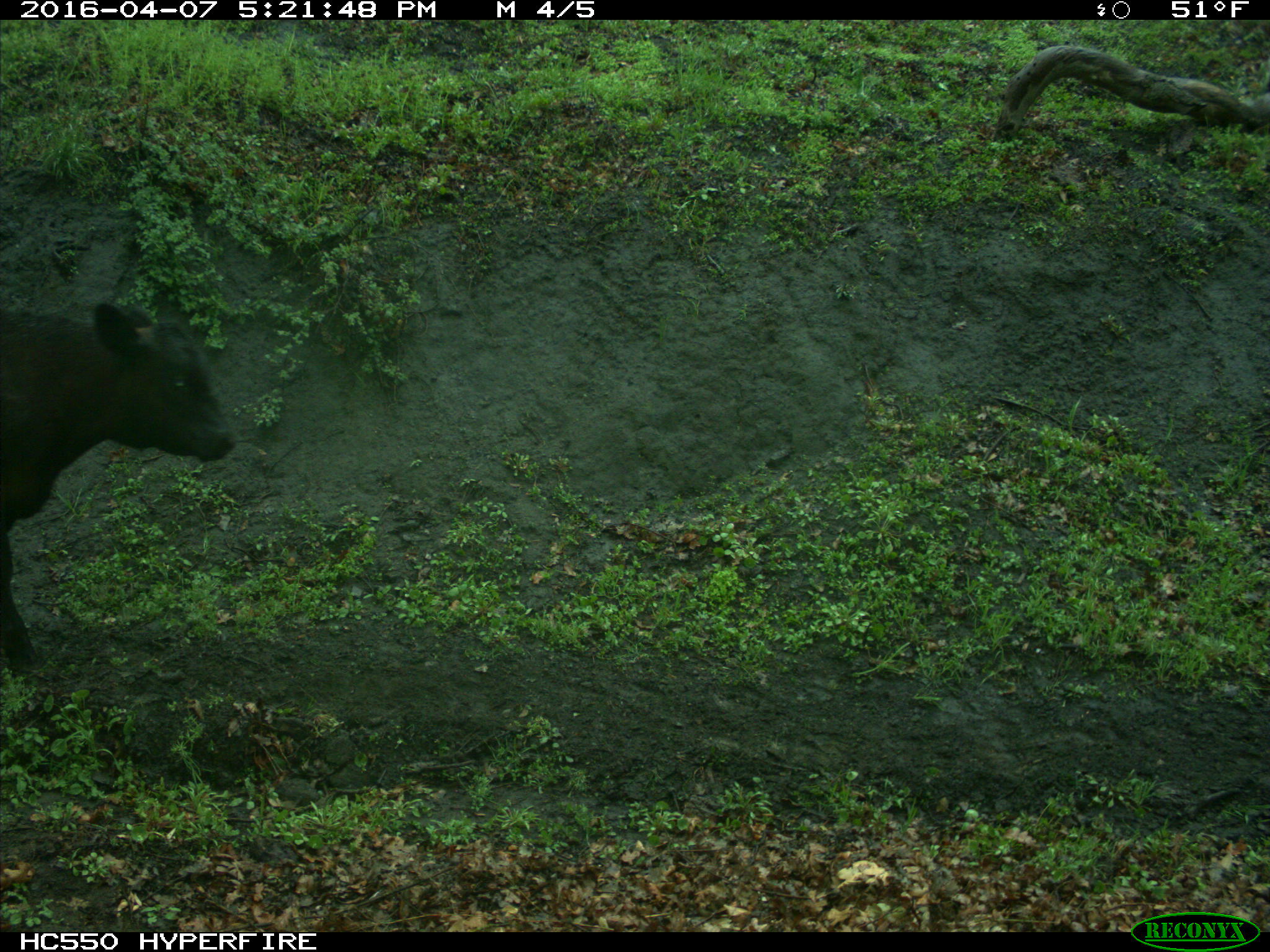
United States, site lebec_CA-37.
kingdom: Animalia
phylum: Chordata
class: Mammalia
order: Artiodactyla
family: Bovidae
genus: Bos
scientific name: Bos taurus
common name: domestic cow